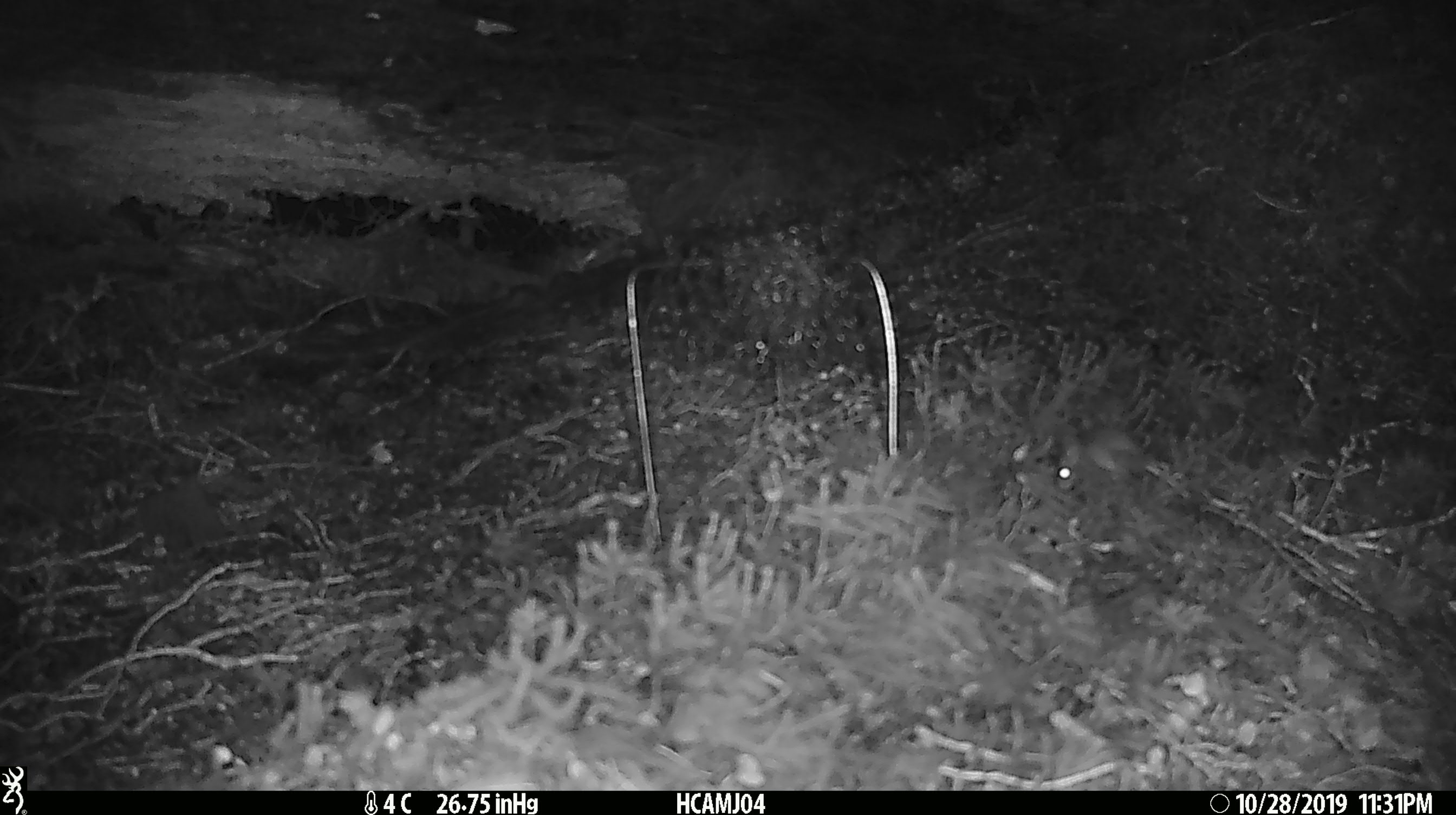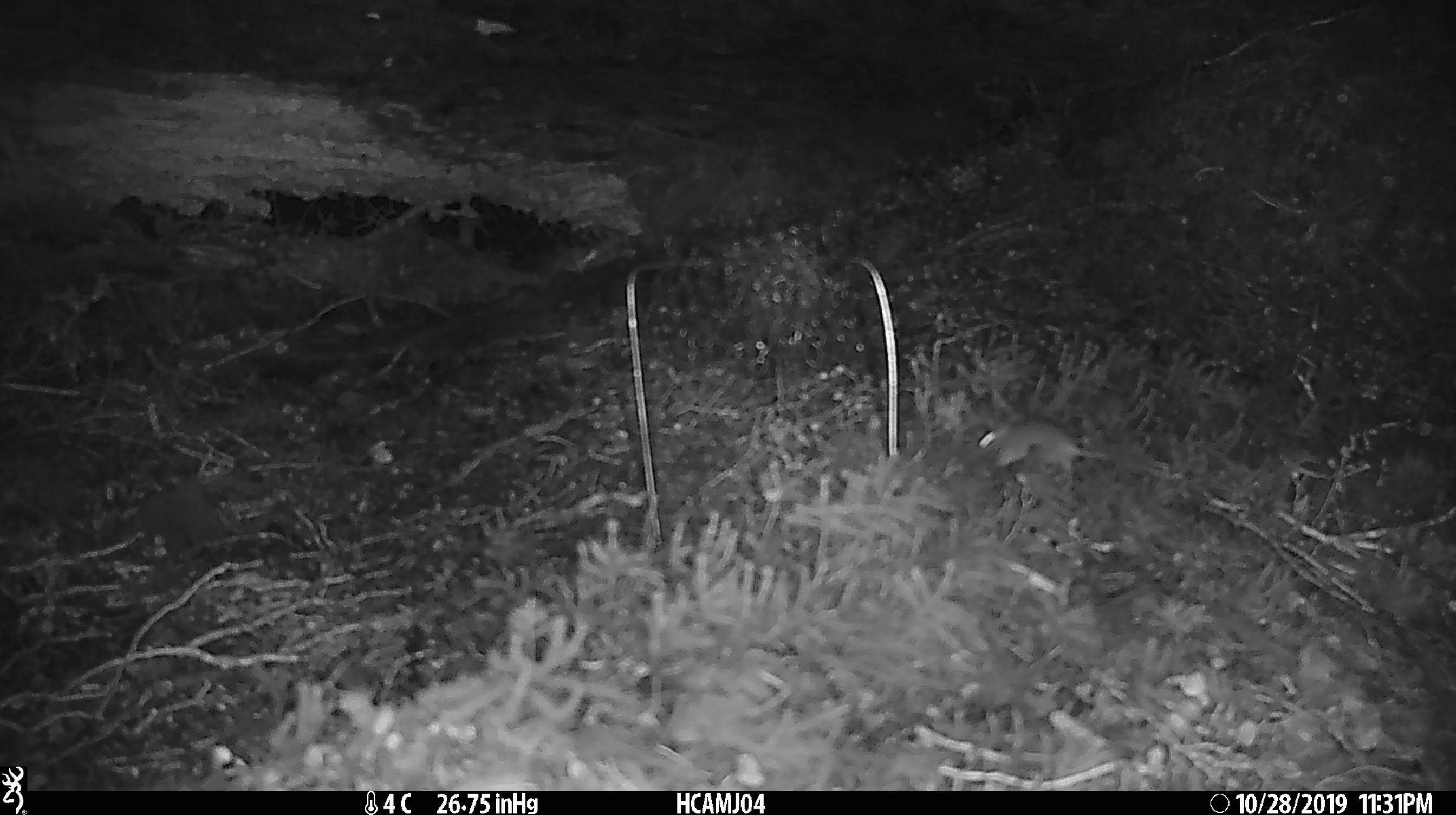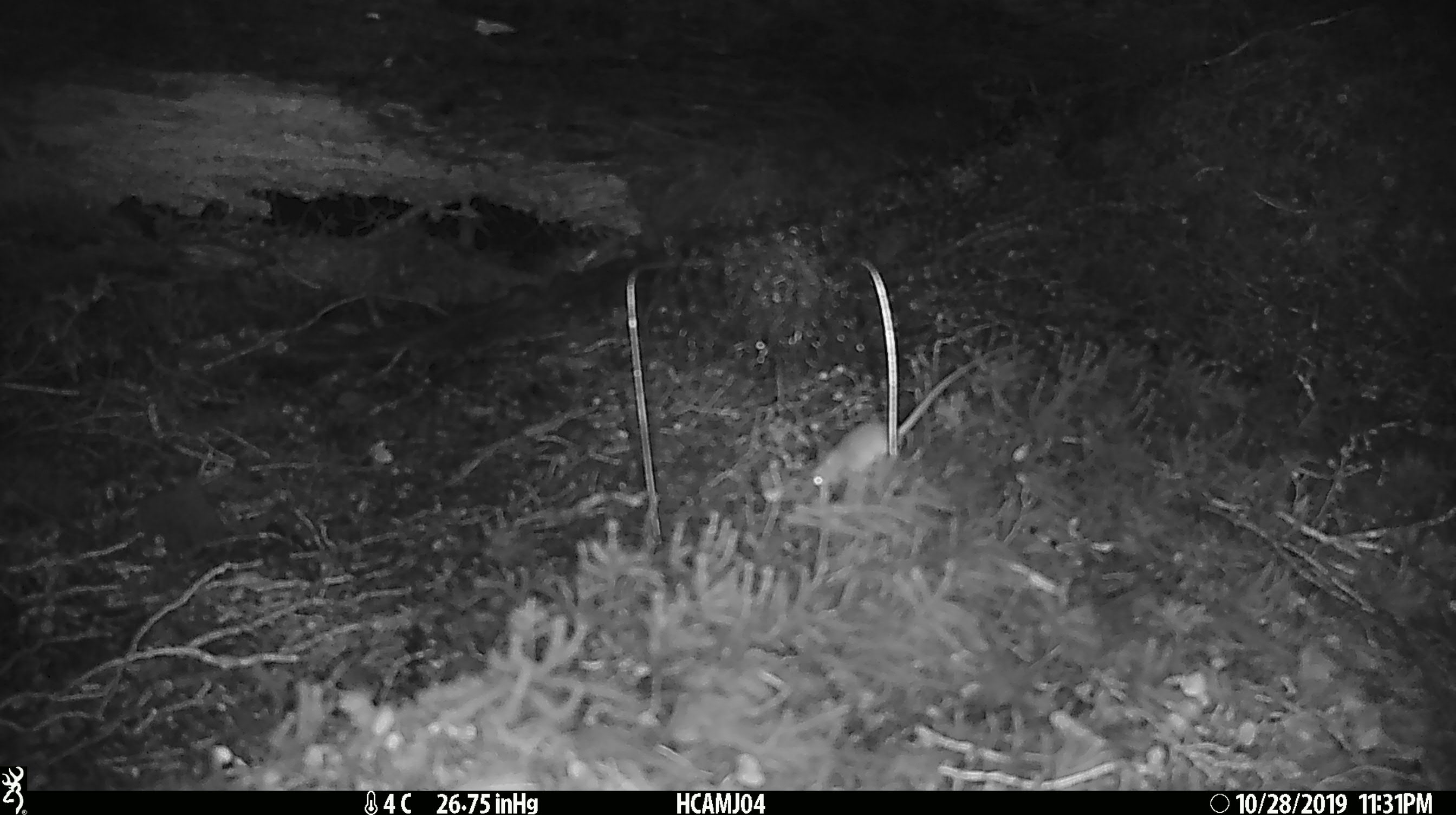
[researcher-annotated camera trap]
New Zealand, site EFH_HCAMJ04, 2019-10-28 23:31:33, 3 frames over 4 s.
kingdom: Animalia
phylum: Chordata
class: Mammalia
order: Rodentia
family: Muridae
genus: Mus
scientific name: Mus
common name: mouse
Mouse (Mus).